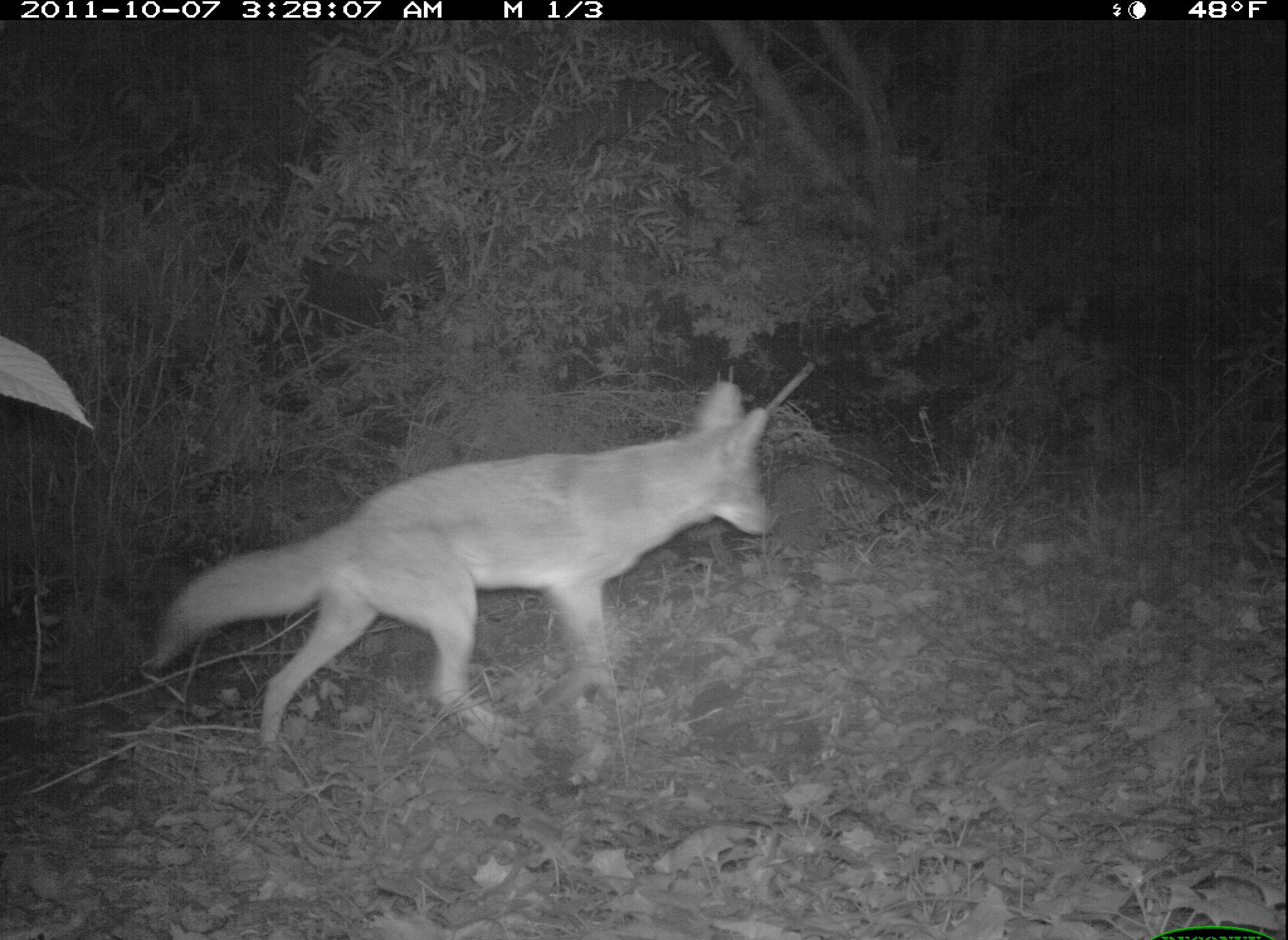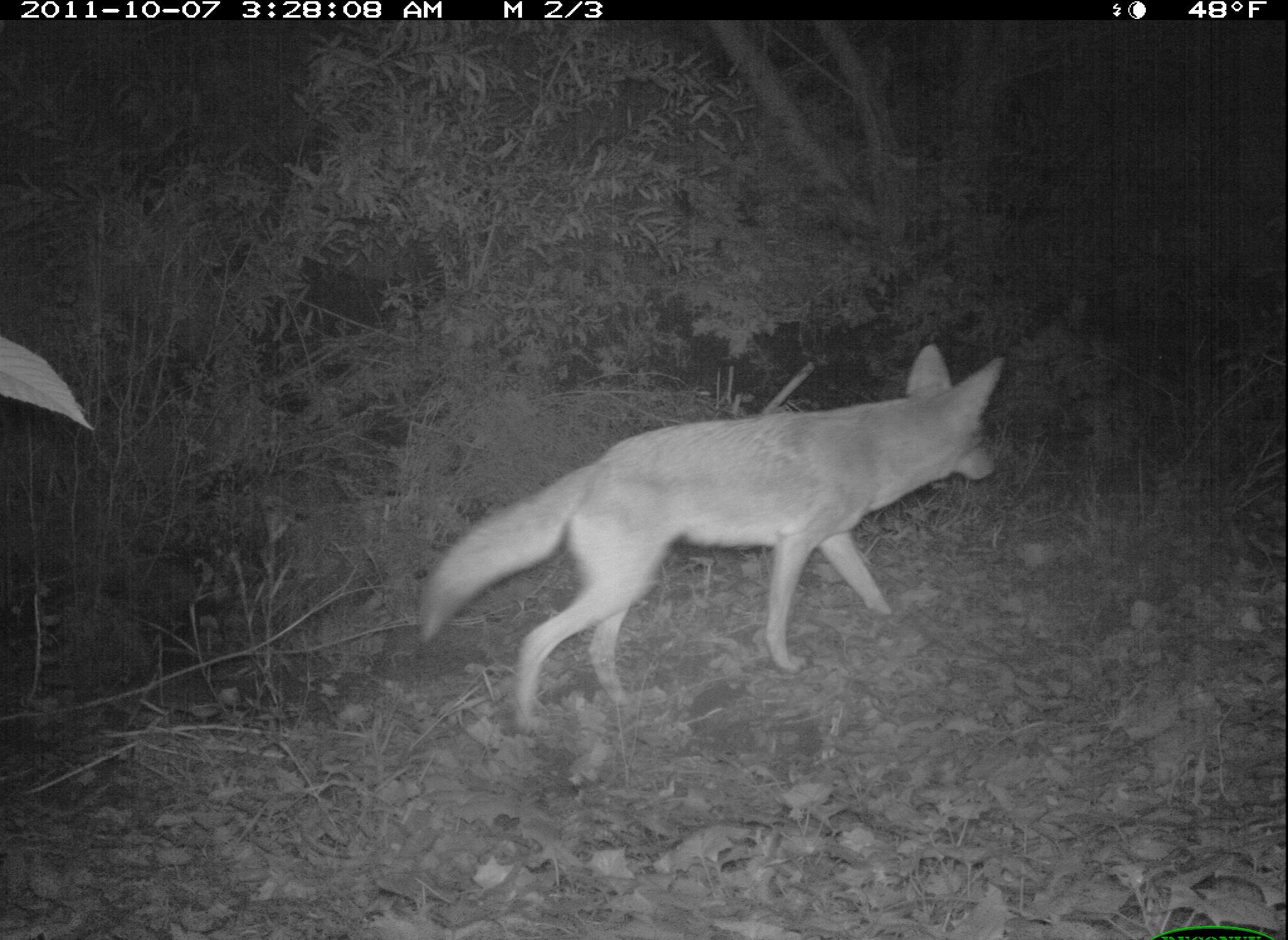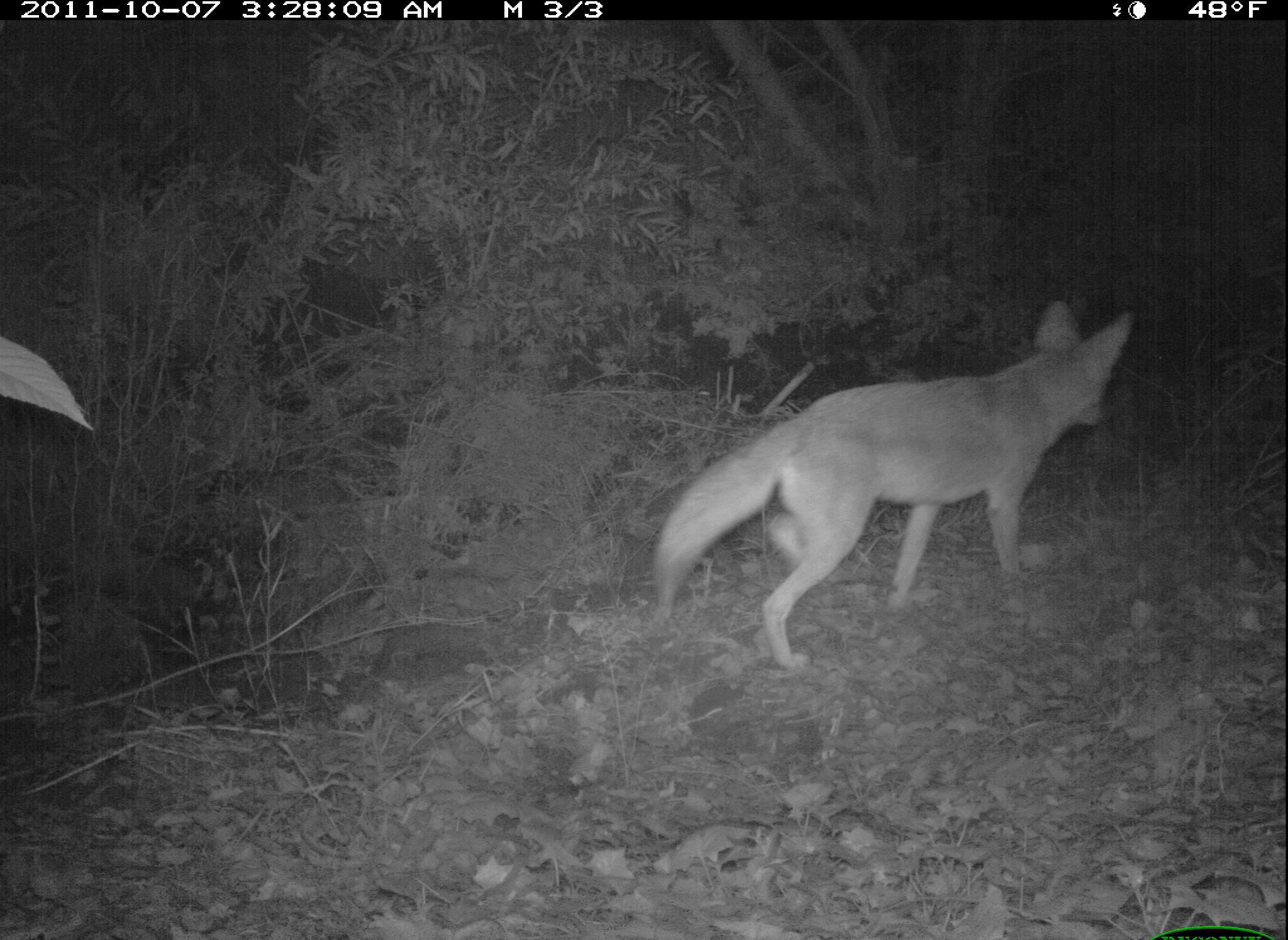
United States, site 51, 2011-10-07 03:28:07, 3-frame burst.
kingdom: Animalia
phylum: Chordata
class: Mammalia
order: Carnivora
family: Canidae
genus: Canis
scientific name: Canis latrans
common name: coyote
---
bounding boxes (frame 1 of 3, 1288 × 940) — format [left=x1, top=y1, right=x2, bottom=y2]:
coyote: [left=143, top=367, right=791, bottom=784]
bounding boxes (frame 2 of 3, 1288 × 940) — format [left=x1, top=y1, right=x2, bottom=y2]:
coyote: [left=433, top=332, right=1019, bottom=767]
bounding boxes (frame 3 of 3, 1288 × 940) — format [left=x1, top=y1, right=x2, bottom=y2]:
coyote: [left=641, top=277, right=1130, bottom=668]